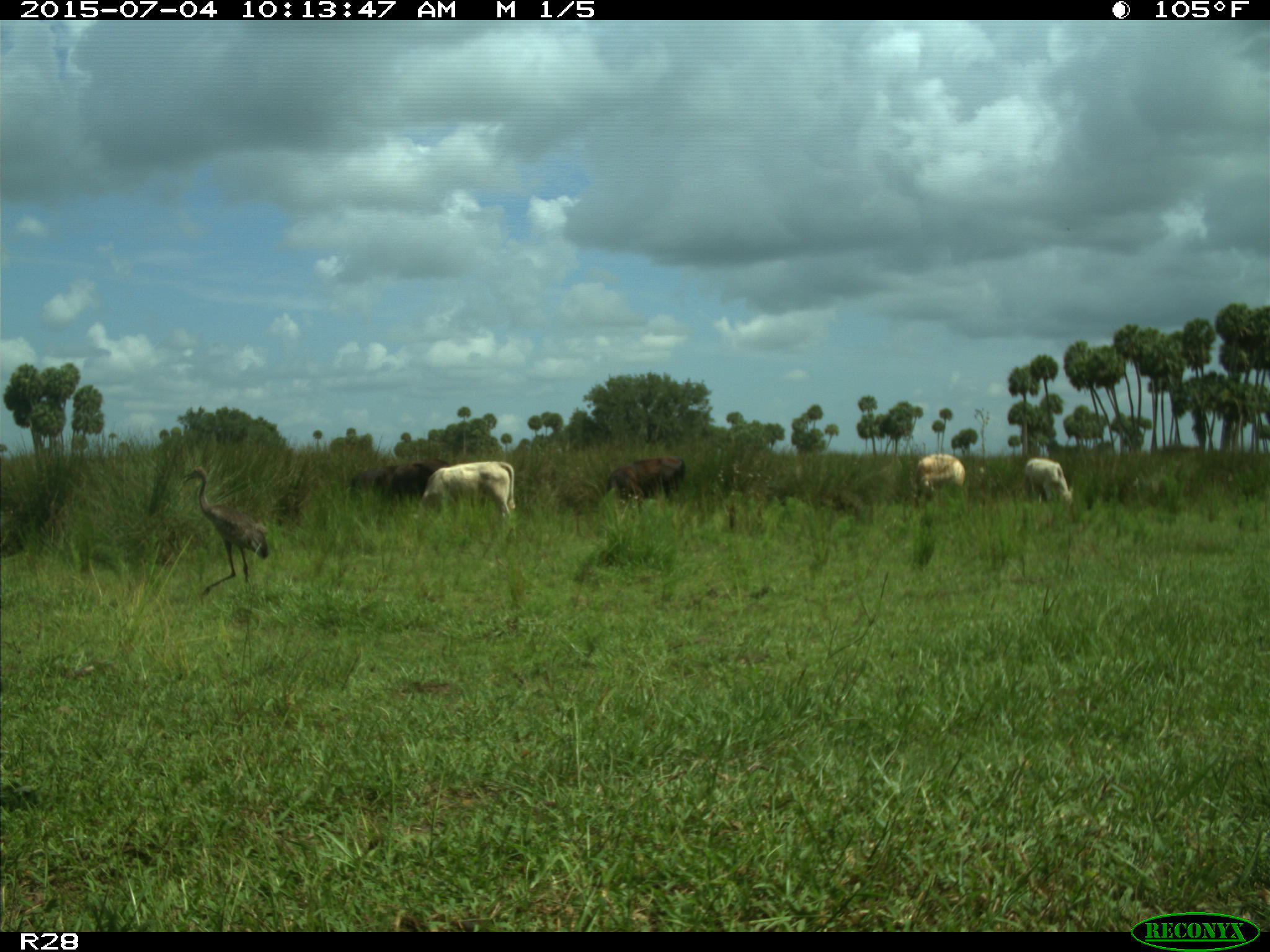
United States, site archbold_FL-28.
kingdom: Animalia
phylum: Chordata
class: Mammalia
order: Artiodactyla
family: Bovidae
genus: Bos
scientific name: Bos taurus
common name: domestic cow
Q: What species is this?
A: Bos taurus (domestic cow).